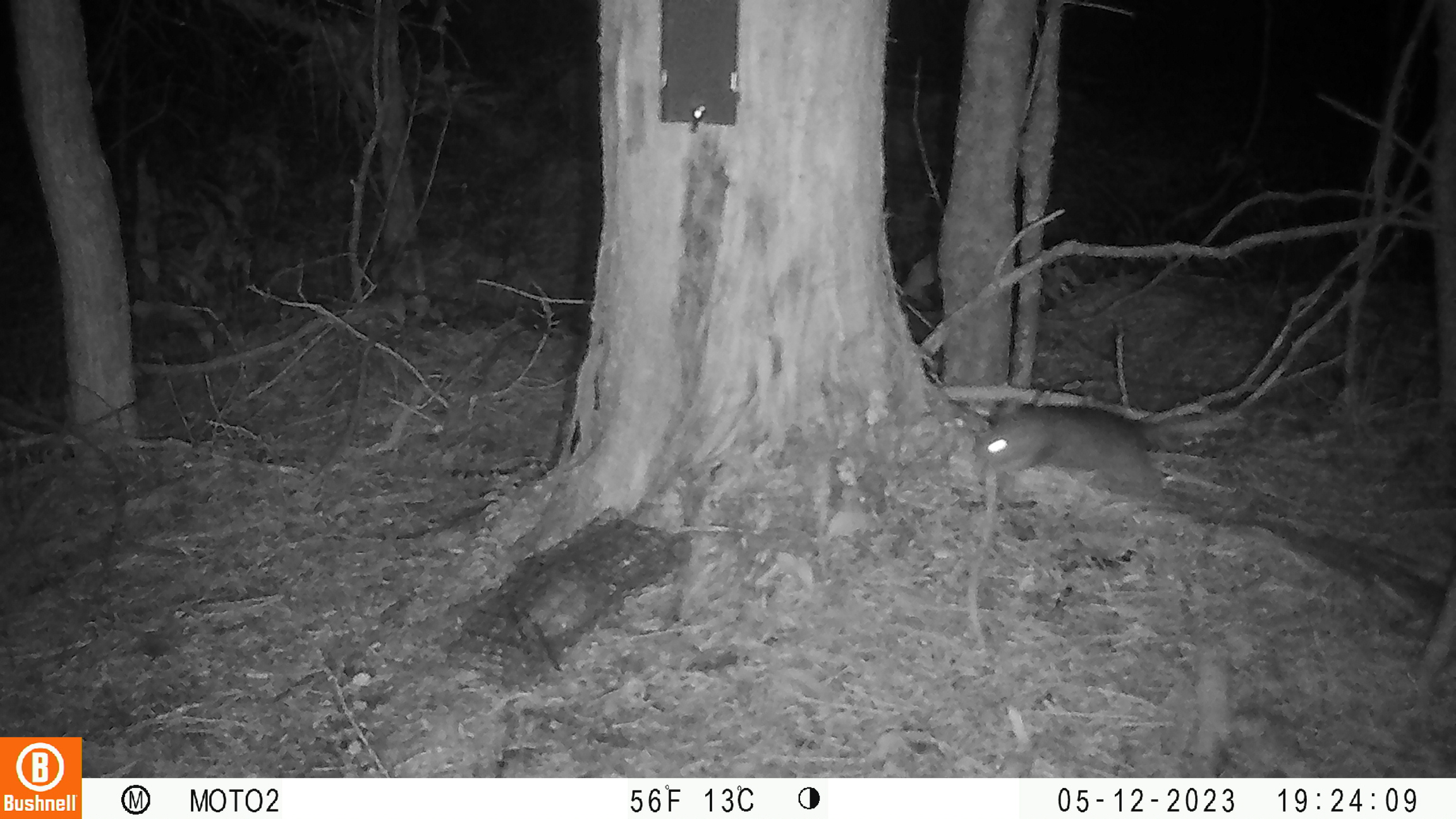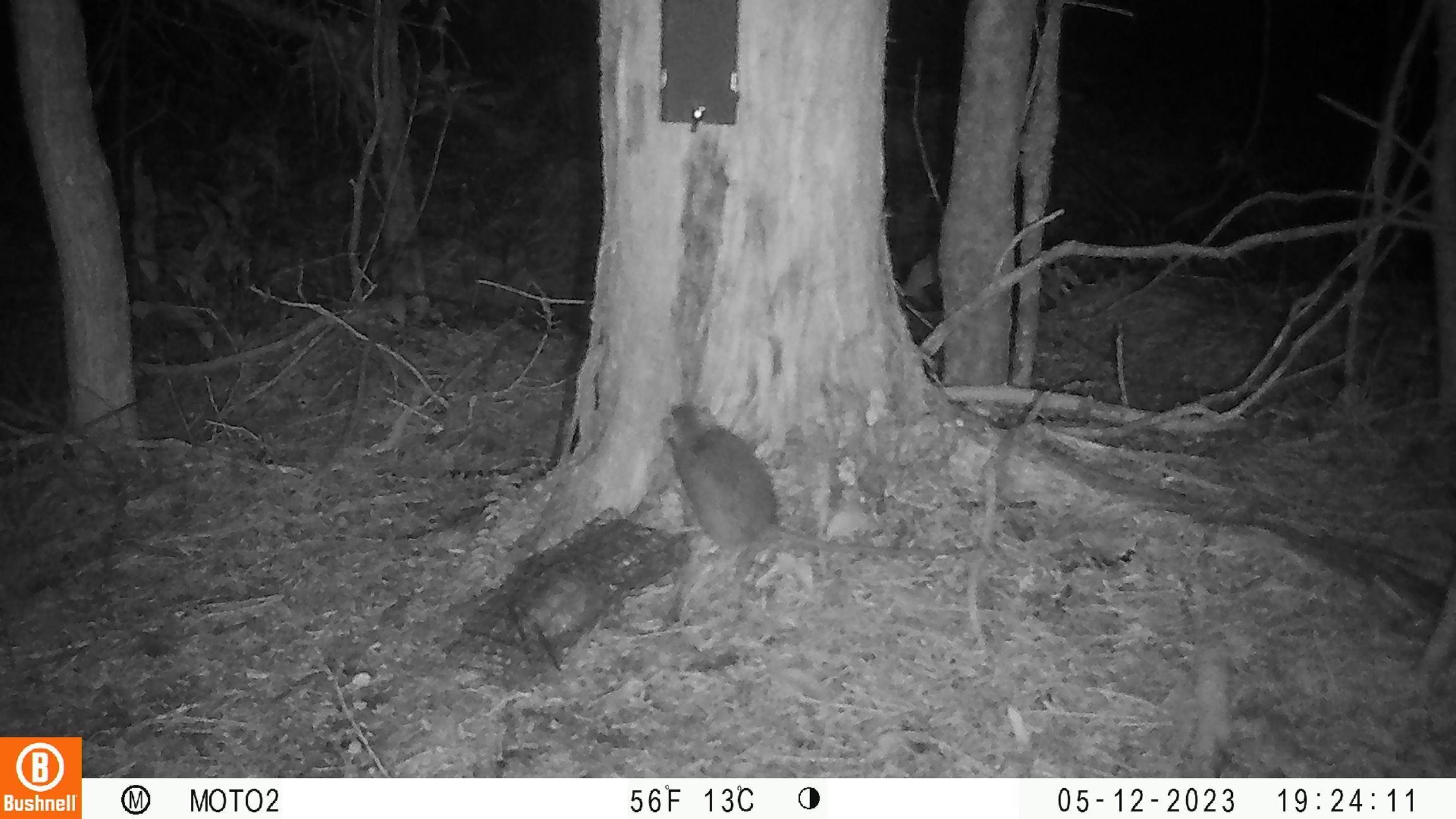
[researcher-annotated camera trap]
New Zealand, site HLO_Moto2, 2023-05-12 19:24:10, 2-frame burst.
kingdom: Animalia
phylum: Chordata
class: Mammalia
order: Rodentia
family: Muridae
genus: Rattus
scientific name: Rattus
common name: rat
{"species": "rat (Rattus)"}